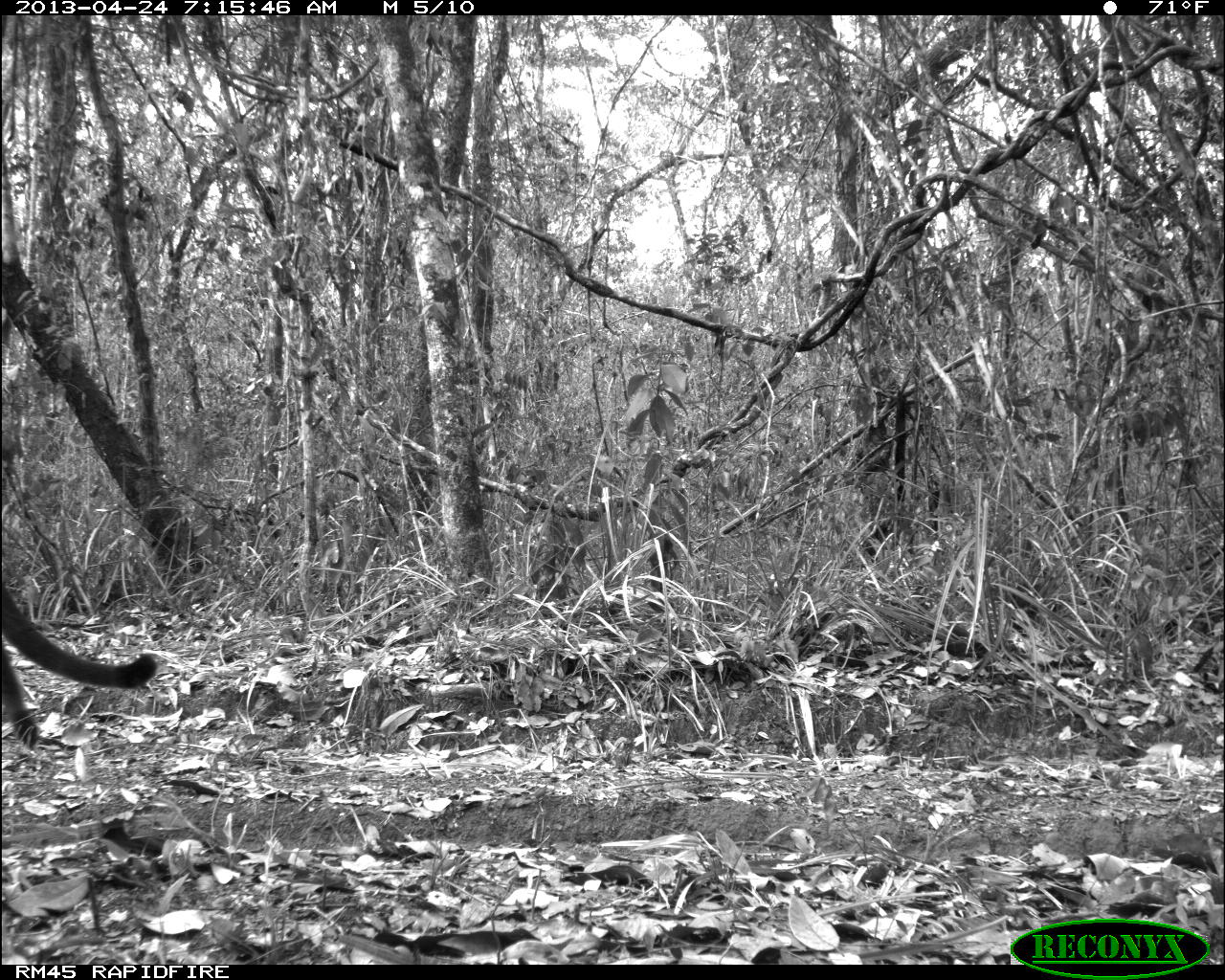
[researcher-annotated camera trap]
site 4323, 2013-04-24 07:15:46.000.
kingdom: Animalia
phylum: Chordata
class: Mammalia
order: Carnivora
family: Felidae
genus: Puma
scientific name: Puma concolor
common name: mountain lion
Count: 2.